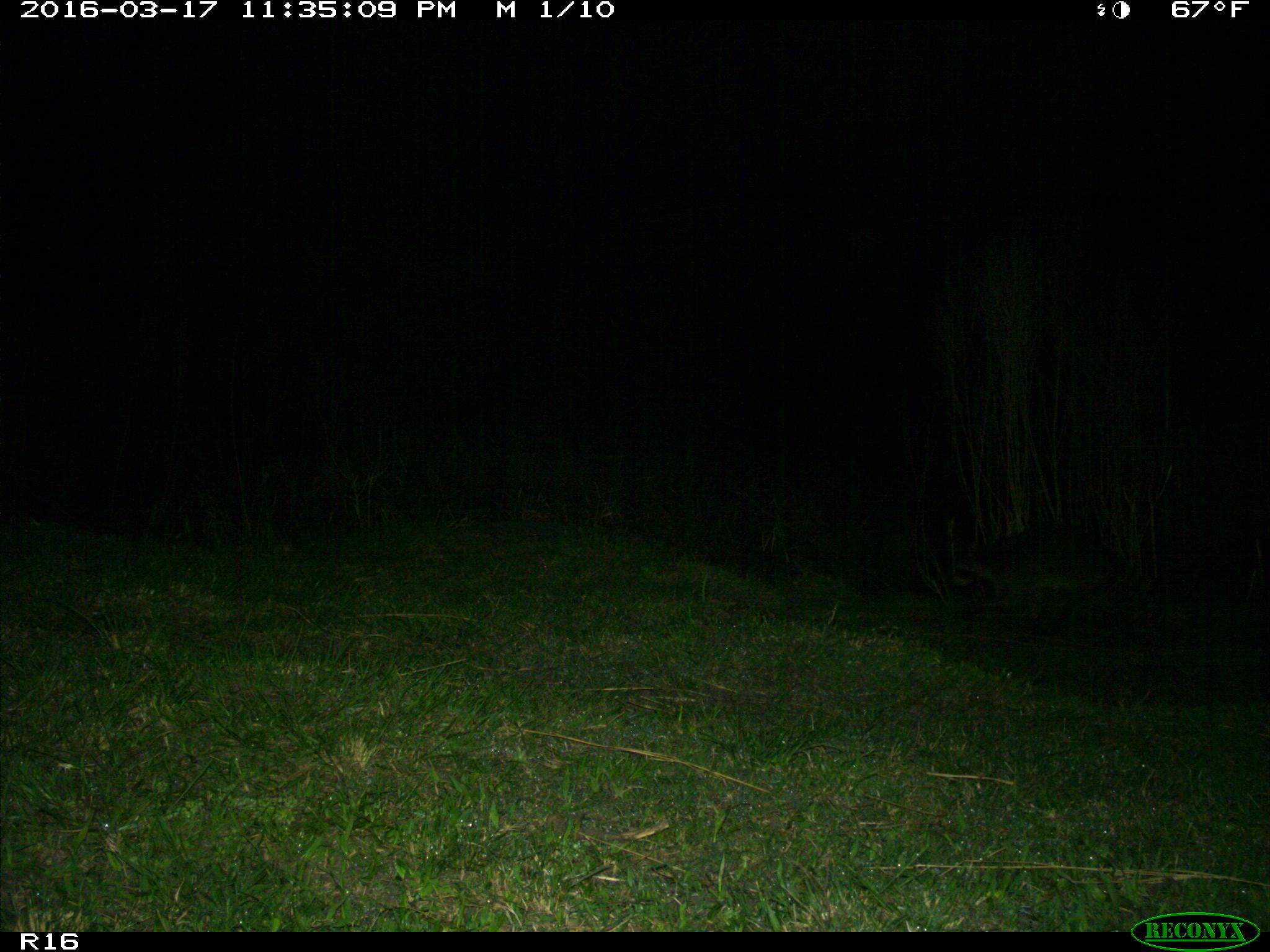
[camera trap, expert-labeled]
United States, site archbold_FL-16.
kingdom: Animalia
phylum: Chordata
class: Mammalia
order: Carnivora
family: Procyonidae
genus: Procyon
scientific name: Procyon lotor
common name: common raccoon